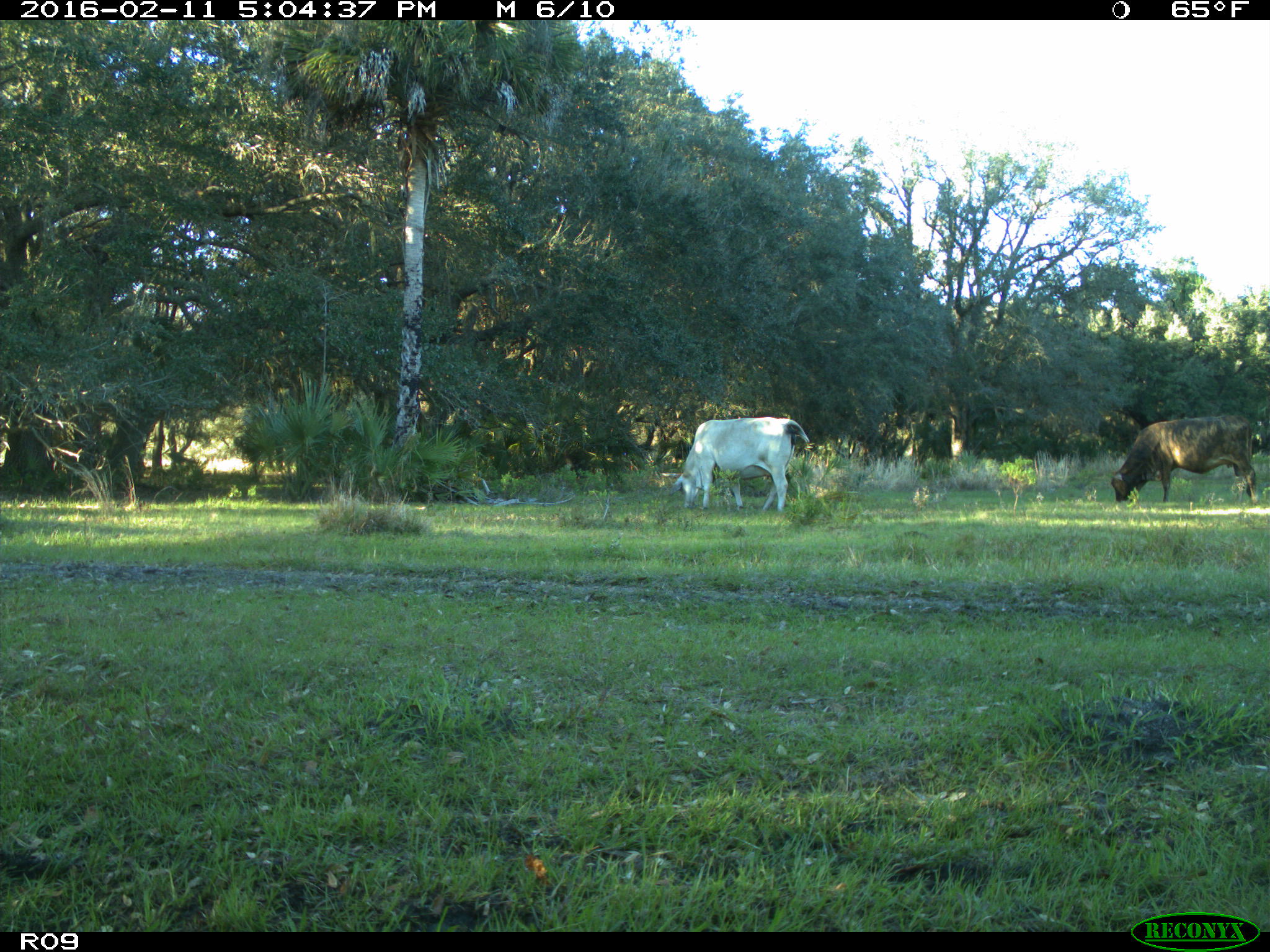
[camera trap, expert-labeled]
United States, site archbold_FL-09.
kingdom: Animalia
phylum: Chordata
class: Mammalia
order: Artiodactyla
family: Bovidae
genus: Bos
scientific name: Bos taurus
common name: domestic cow